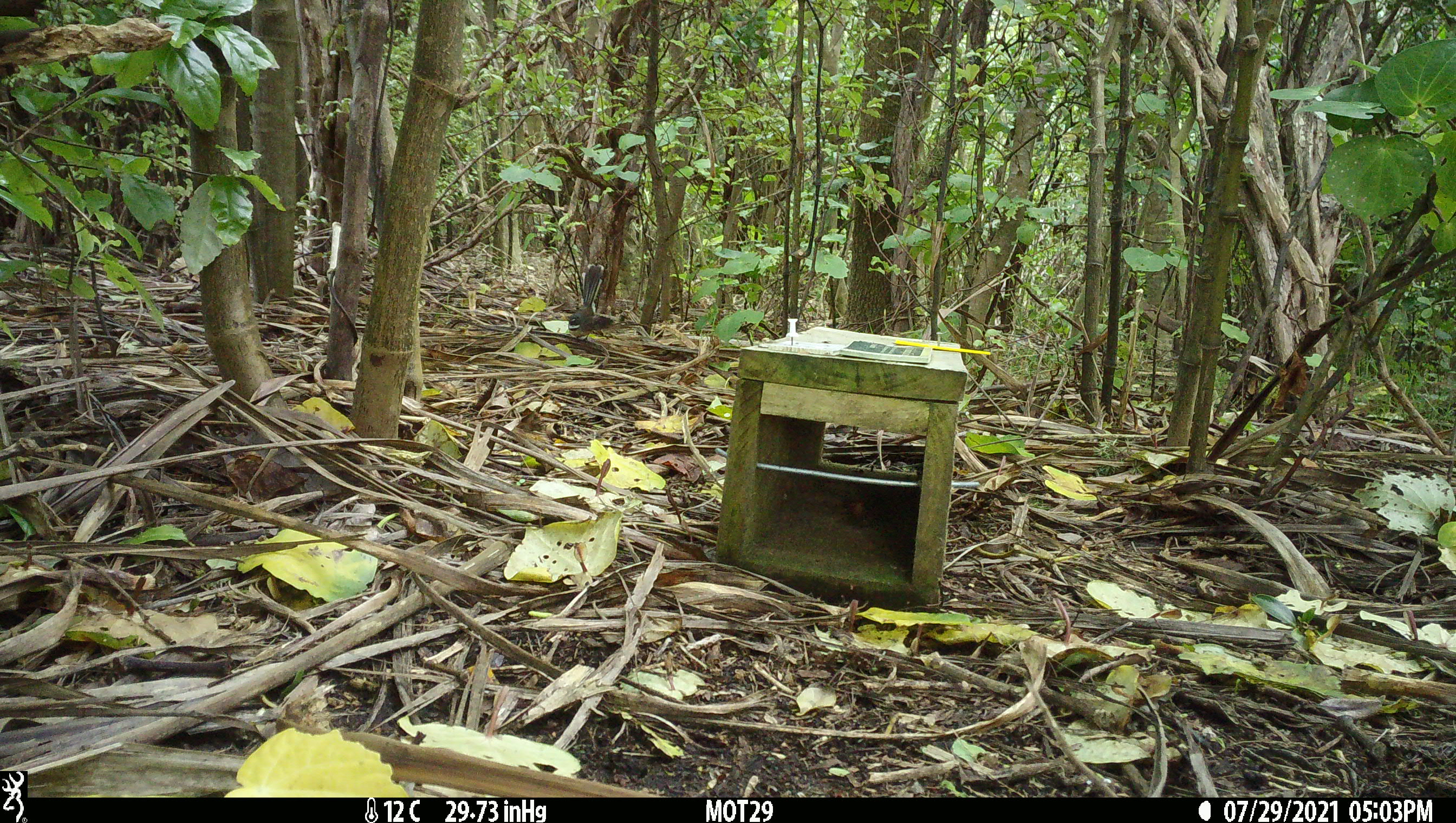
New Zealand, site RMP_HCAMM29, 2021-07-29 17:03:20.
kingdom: Animalia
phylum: Chordata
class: Aves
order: Passeriformes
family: Rhipiduridae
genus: Rhipidura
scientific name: Rhipidura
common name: fantails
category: fantail